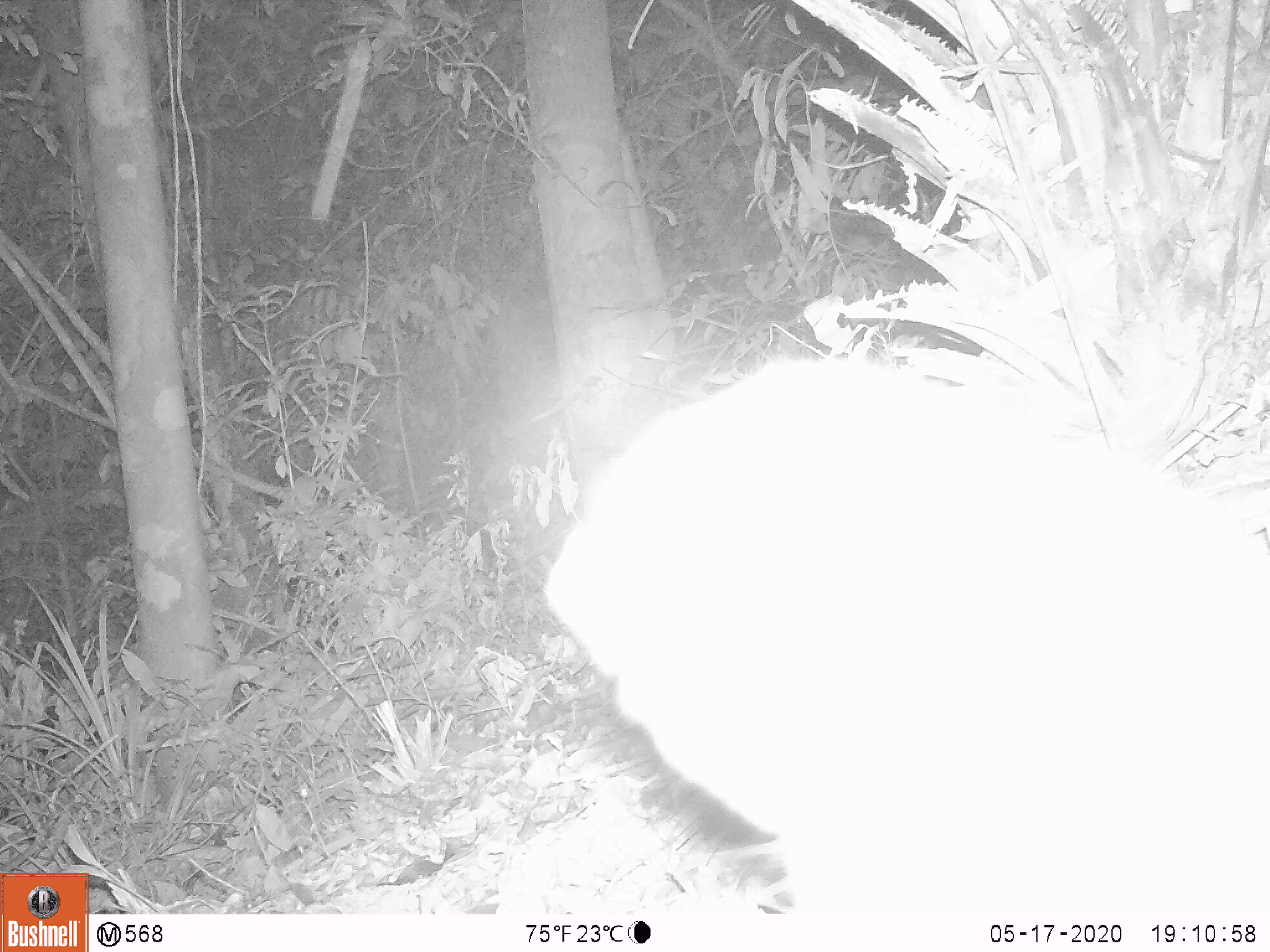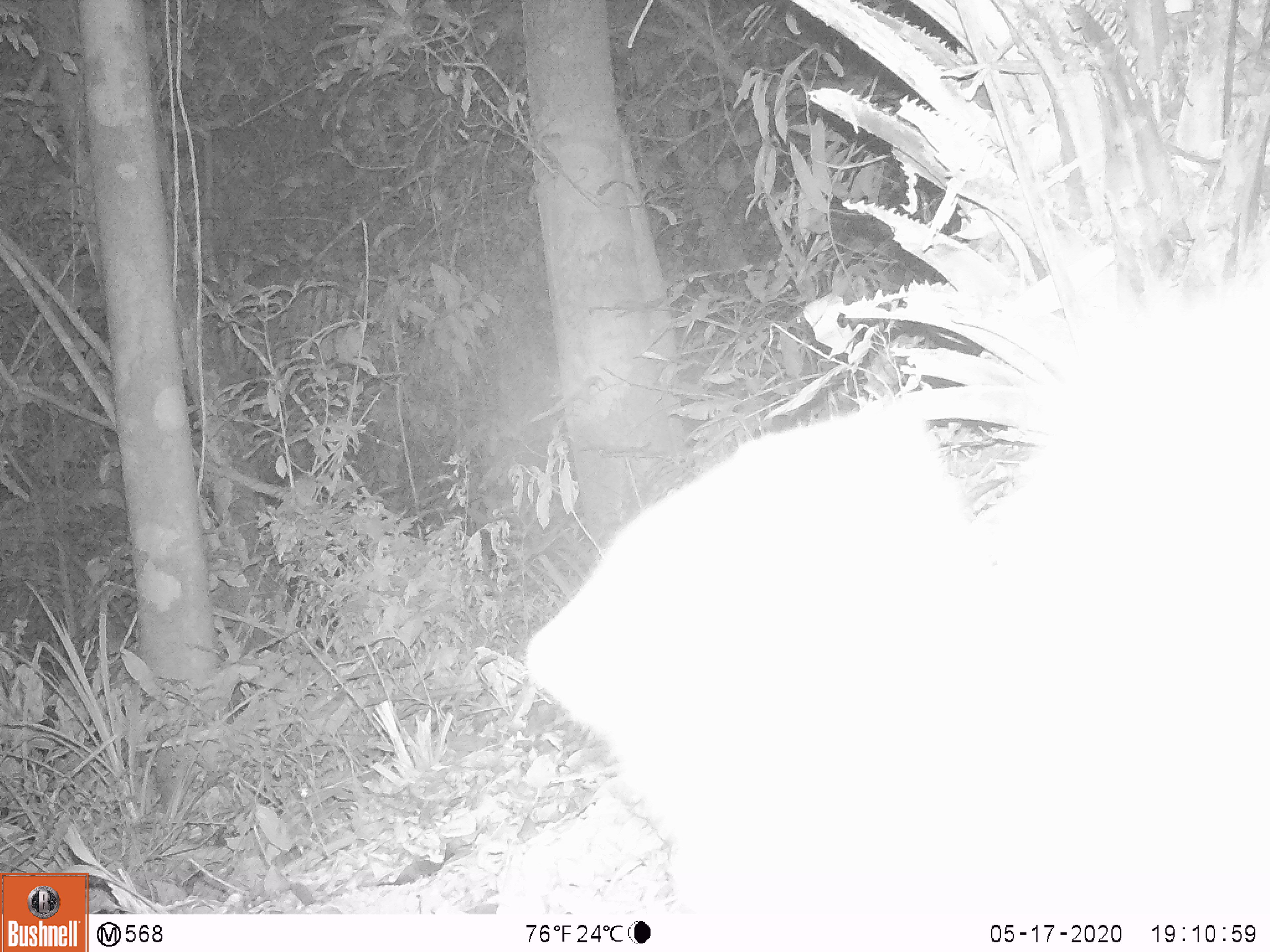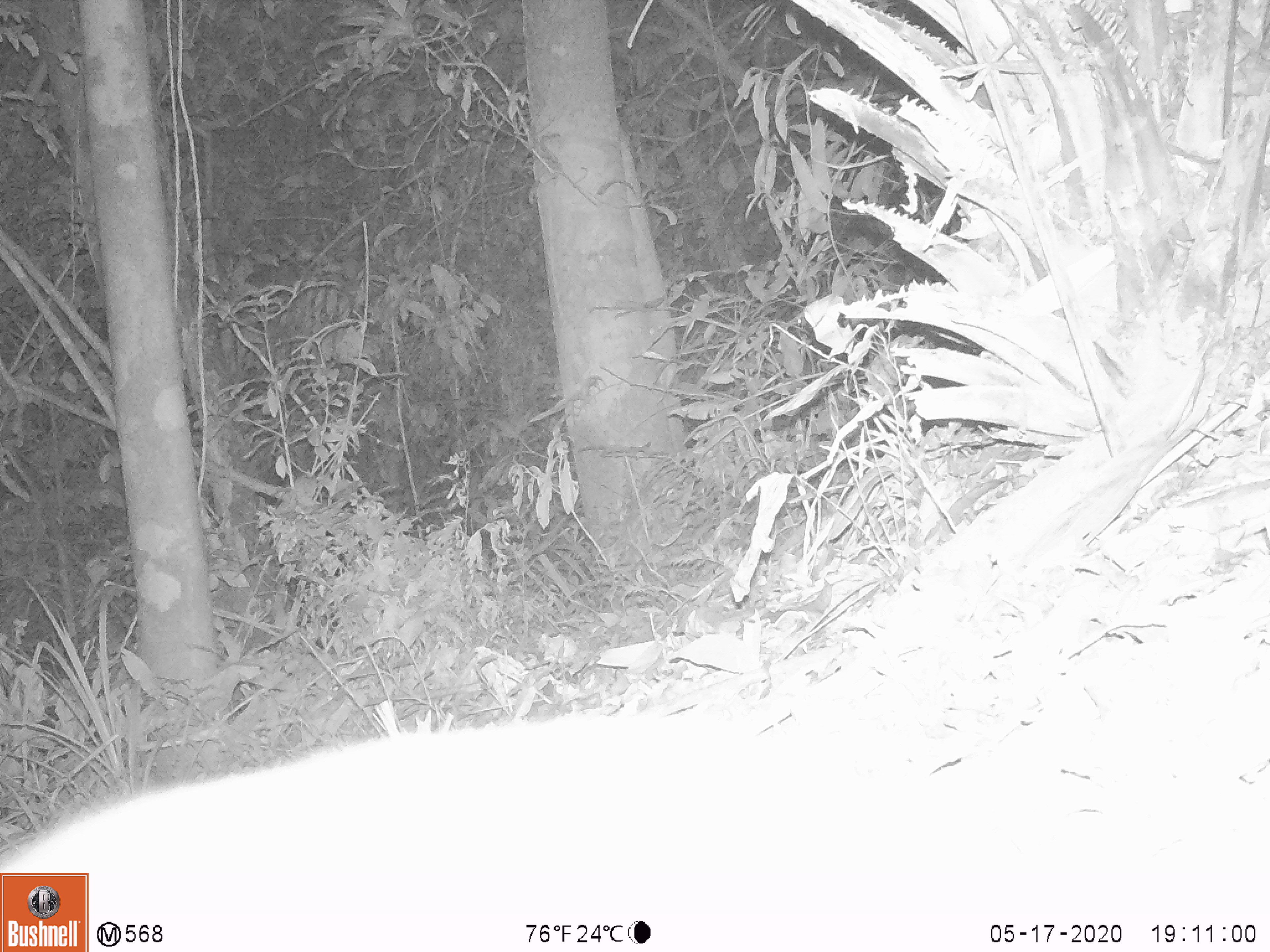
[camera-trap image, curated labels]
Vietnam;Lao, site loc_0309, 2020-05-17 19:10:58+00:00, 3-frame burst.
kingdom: Animalia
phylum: Chordata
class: Mammalia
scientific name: Mammalia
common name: mammal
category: unidentified small mammal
Unidentified small mammal (mammal) (Mammalia). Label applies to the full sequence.